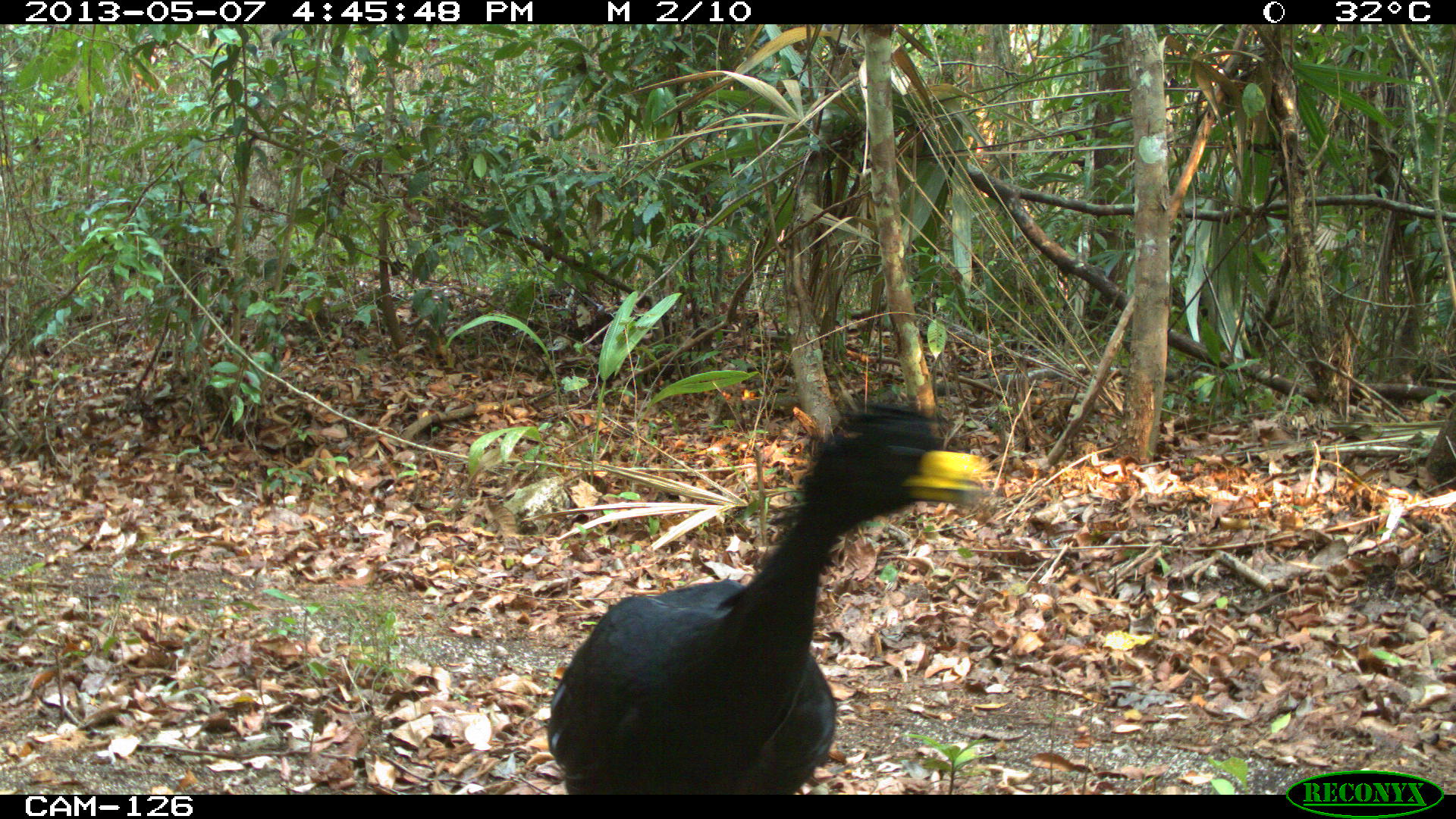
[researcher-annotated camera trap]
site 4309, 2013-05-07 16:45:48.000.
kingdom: Animalia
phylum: Chordata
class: Aves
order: Galliformes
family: Cracidae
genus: Crax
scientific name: Crax rubra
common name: great curassow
Crax rubra (great curassow), count 1, sex male.